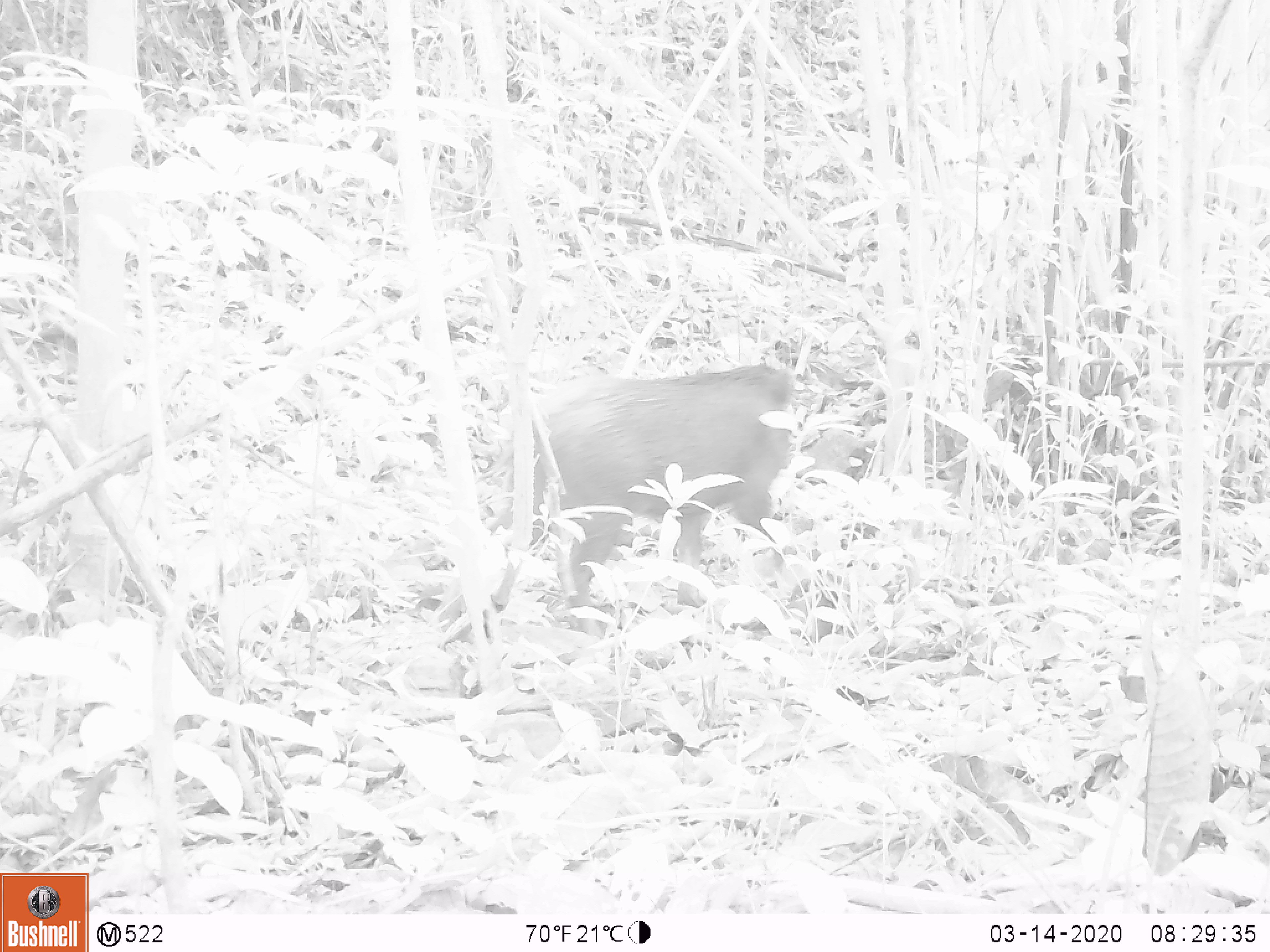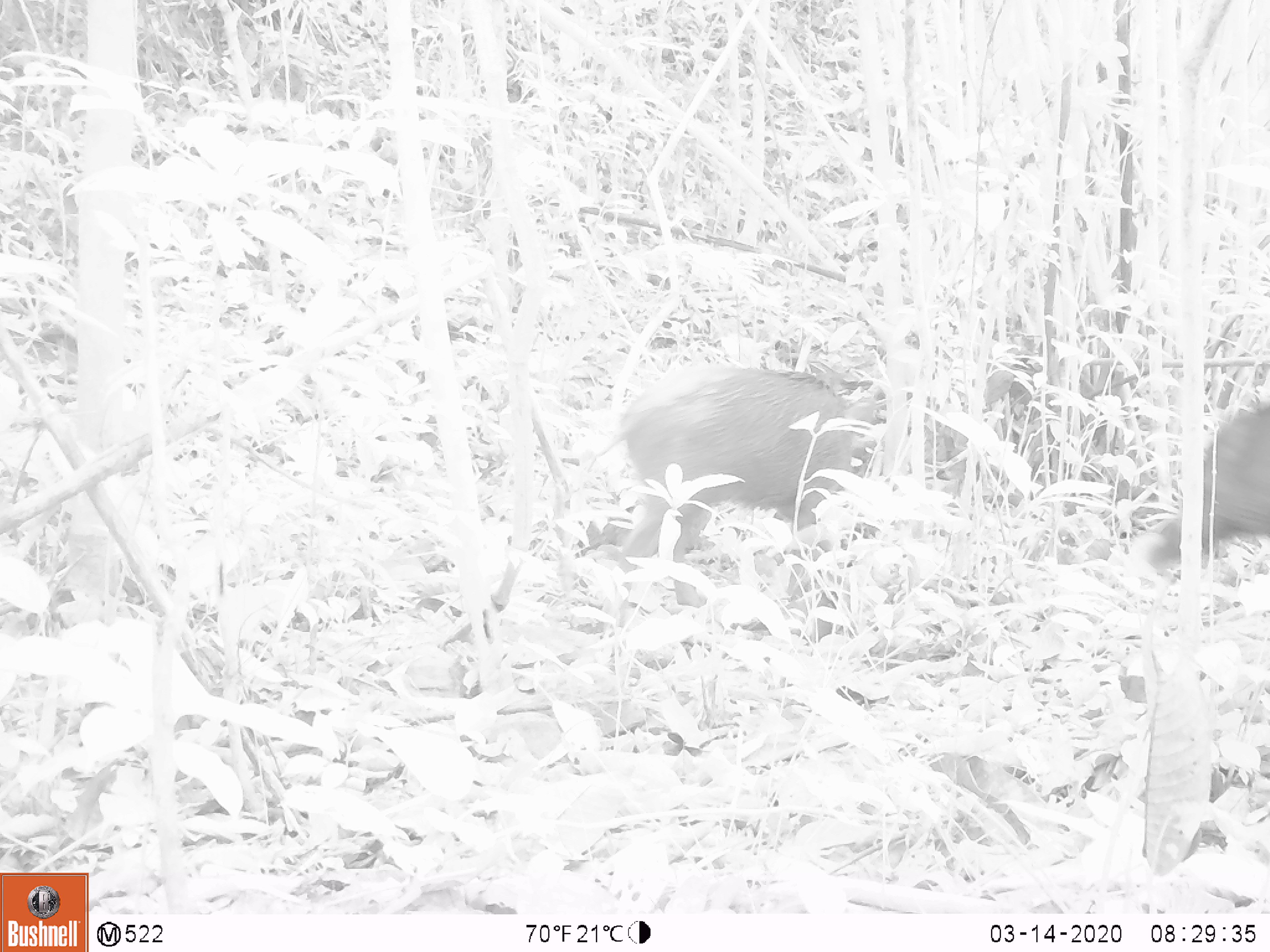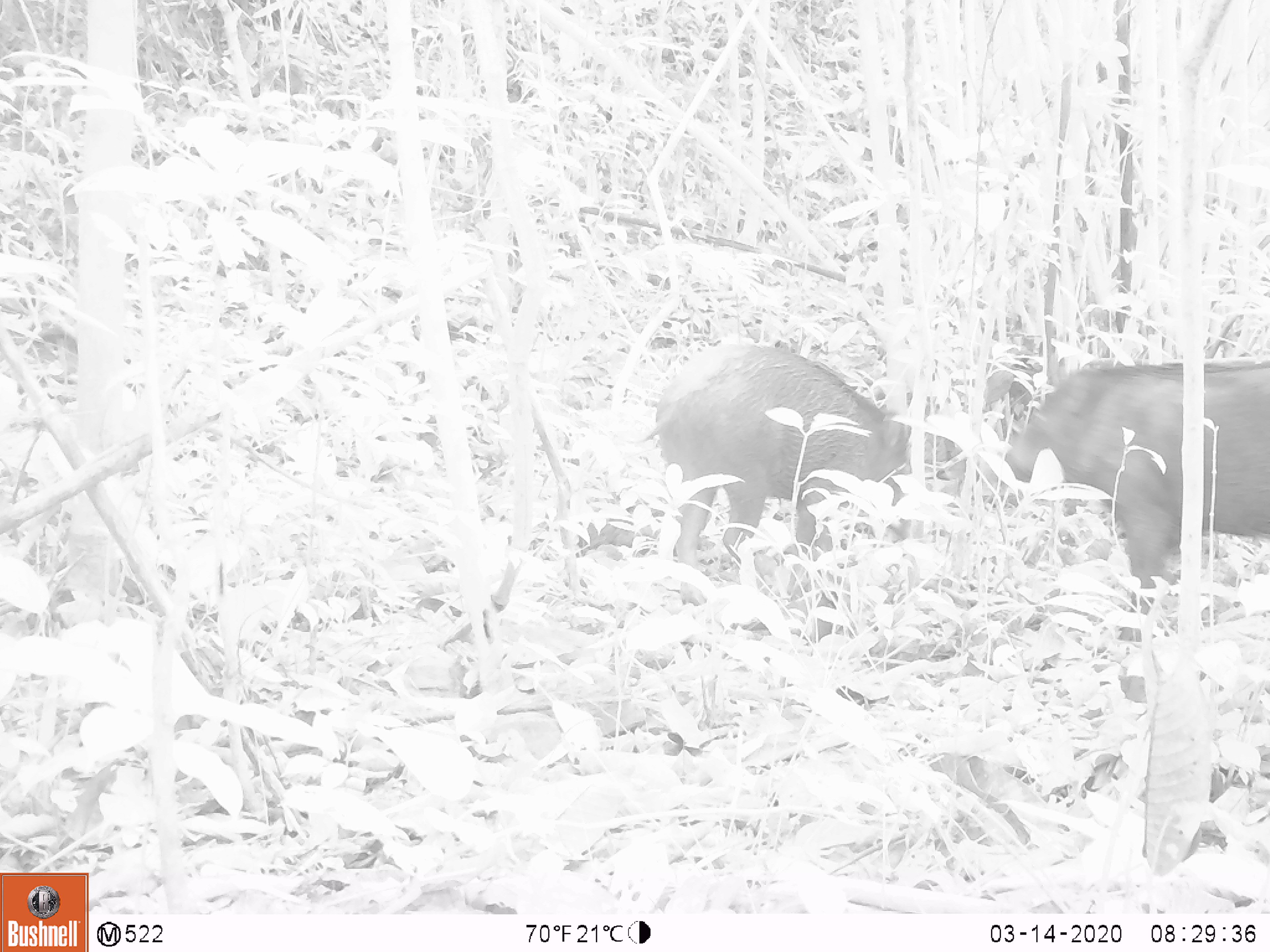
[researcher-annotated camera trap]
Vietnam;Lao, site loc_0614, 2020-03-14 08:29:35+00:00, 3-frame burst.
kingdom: Animalia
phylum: Chordata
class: Mammalia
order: Artiodactyla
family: Suidae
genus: Sus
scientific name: Sus scrofa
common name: eurasian wild pig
Eurasian wild pig (Sus scrofa). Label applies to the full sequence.